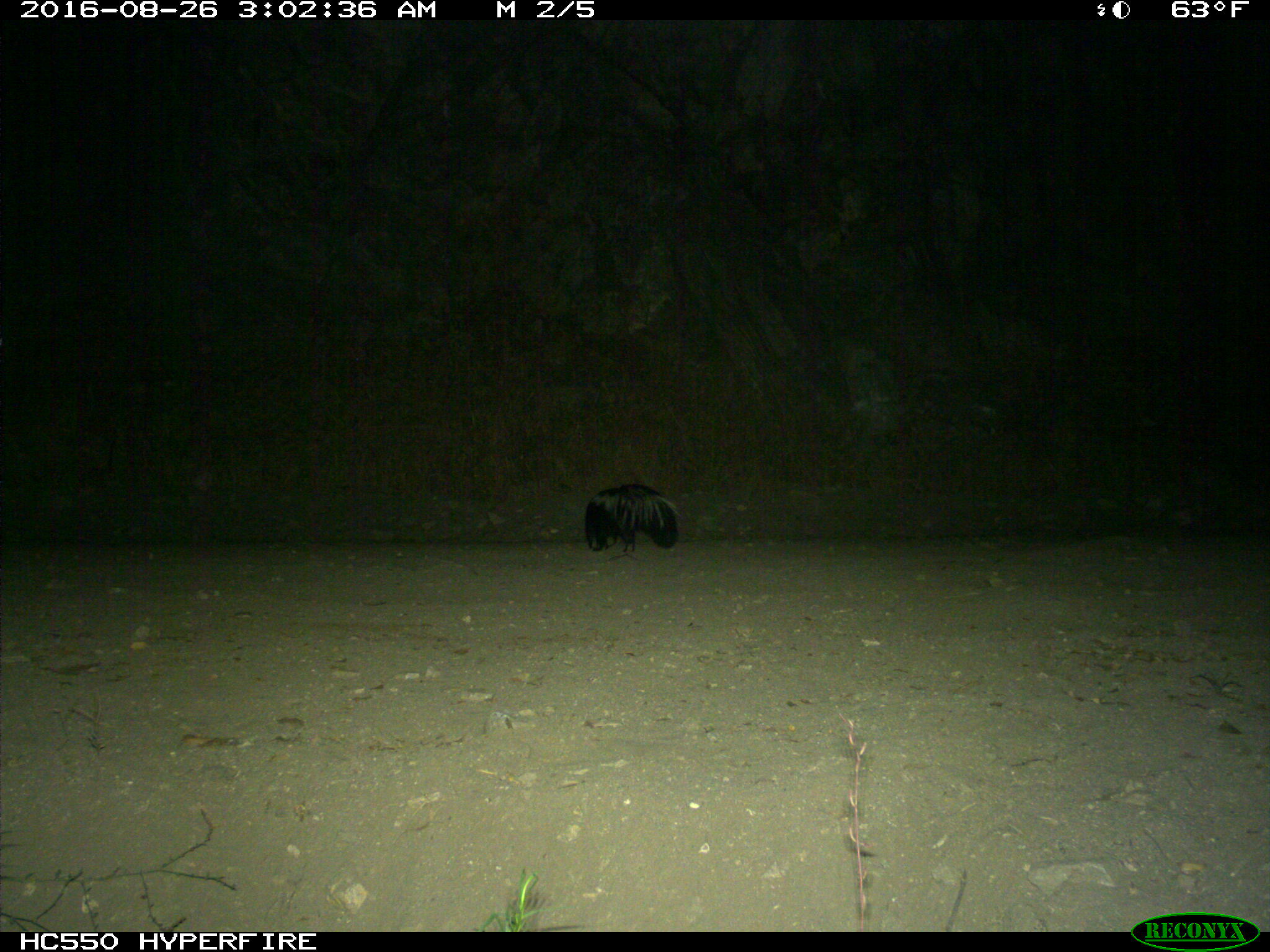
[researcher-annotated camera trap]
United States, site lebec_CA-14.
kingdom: Animalia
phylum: Chordata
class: Mammalia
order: Carnivora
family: Mephitidae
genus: Mephitis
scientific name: Mephitis mephitis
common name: striped skunk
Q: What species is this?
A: Mephitis mephitis (striped skunk).